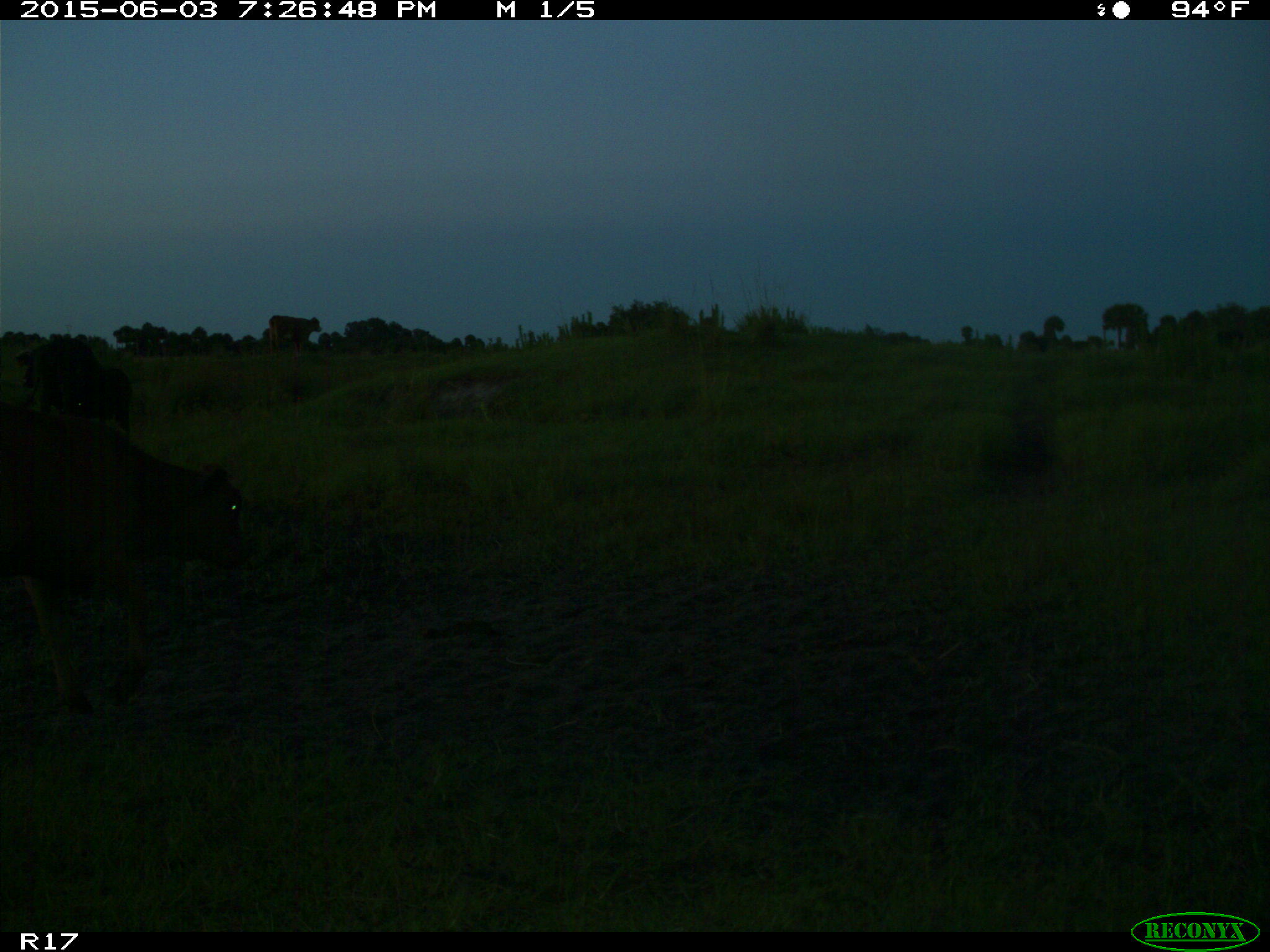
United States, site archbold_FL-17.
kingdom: Animalia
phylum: Chordata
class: Mammalia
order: Artiodactyla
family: Bovidae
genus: Bos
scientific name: Bos taurus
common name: domestic cow